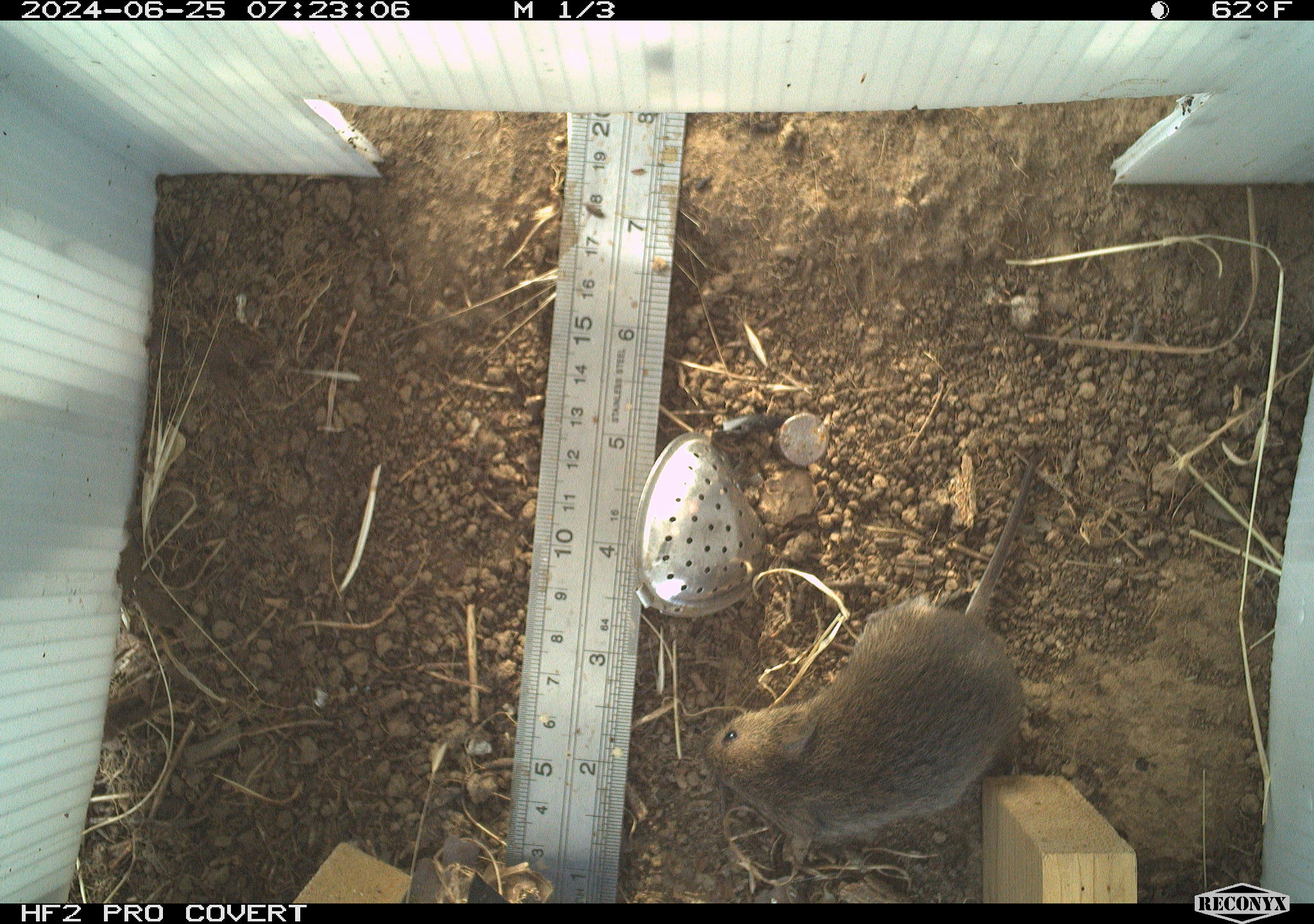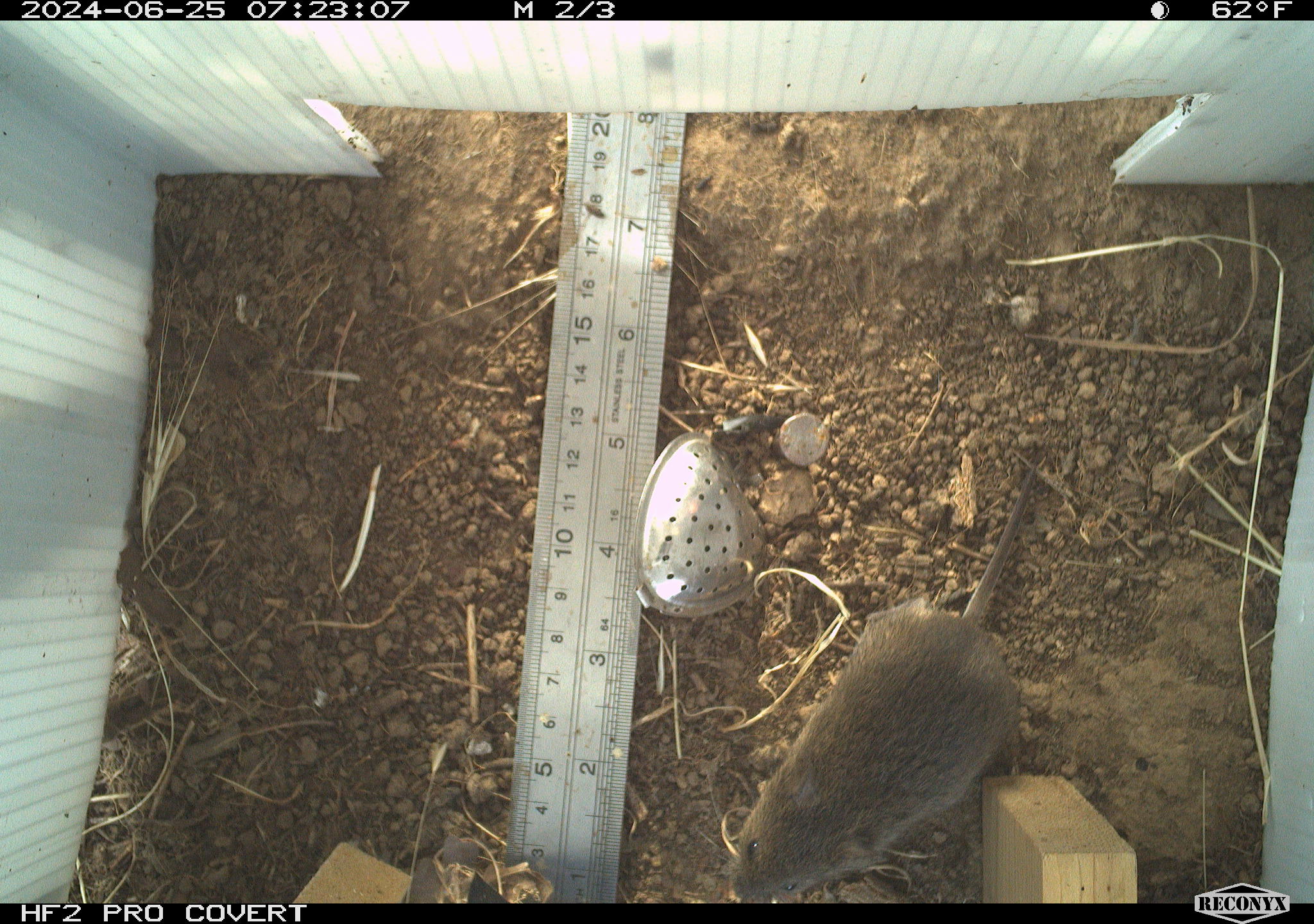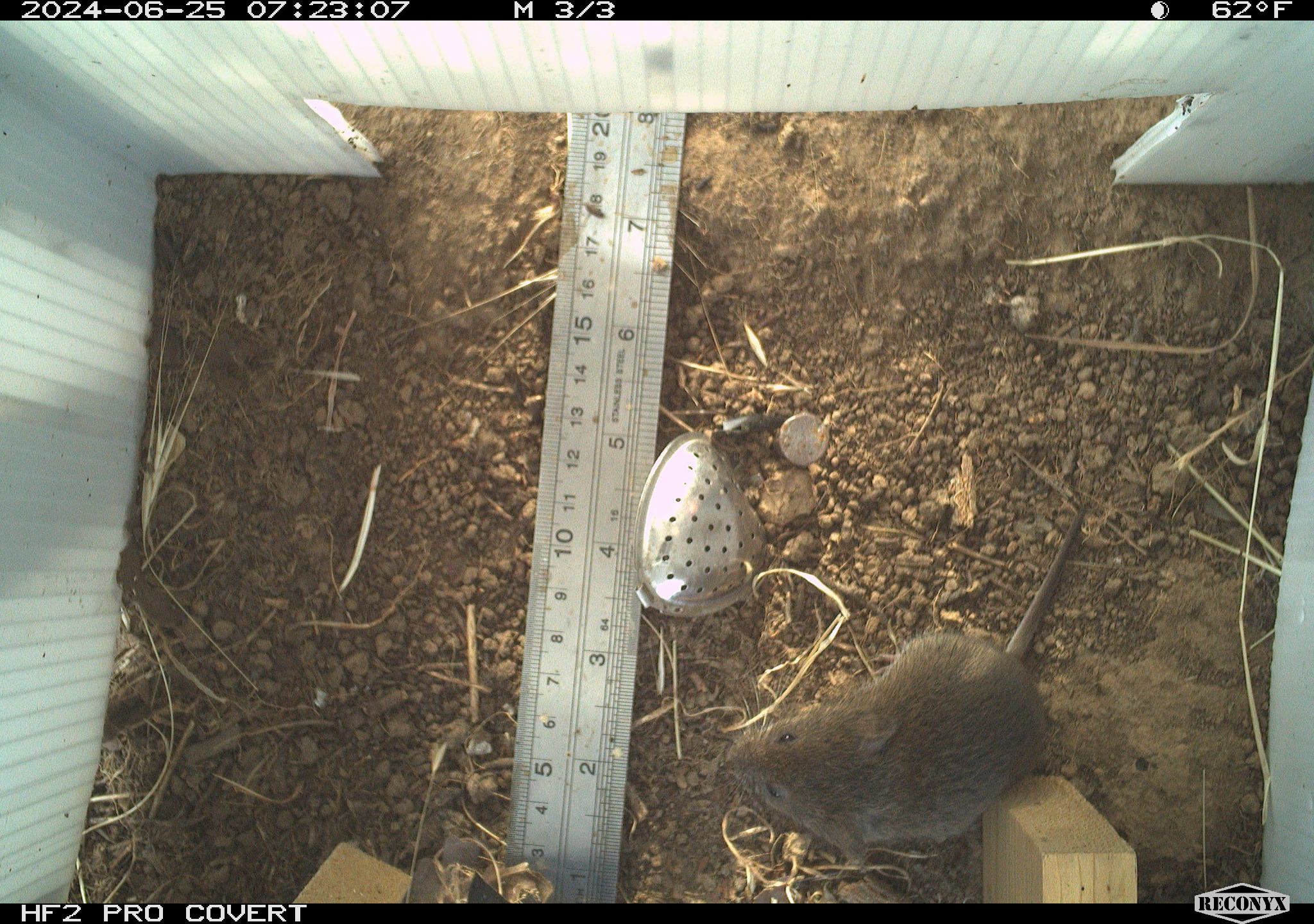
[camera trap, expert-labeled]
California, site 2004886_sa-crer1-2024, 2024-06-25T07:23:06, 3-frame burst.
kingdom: Animalia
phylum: Chordata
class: Mammalia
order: Rodentia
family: Cricetidae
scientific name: Arvicolinae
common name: voles, lemmings, and muskrats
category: arvicolinae subfamily